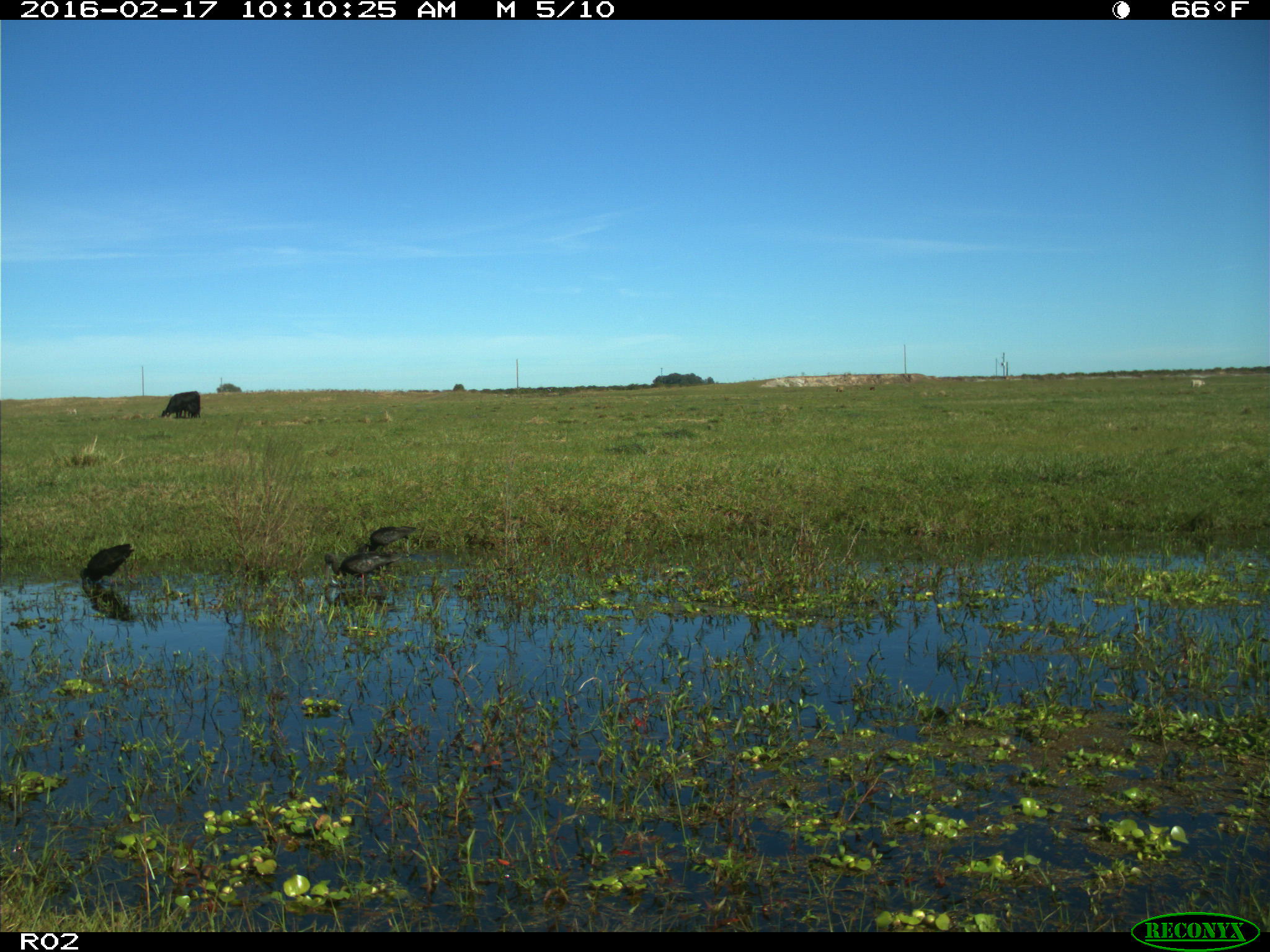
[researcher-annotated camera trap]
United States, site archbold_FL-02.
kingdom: Animalia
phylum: Chordata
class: Aves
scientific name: Aves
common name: birds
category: unidentified bird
Unidentified bird (birds) (Aves).